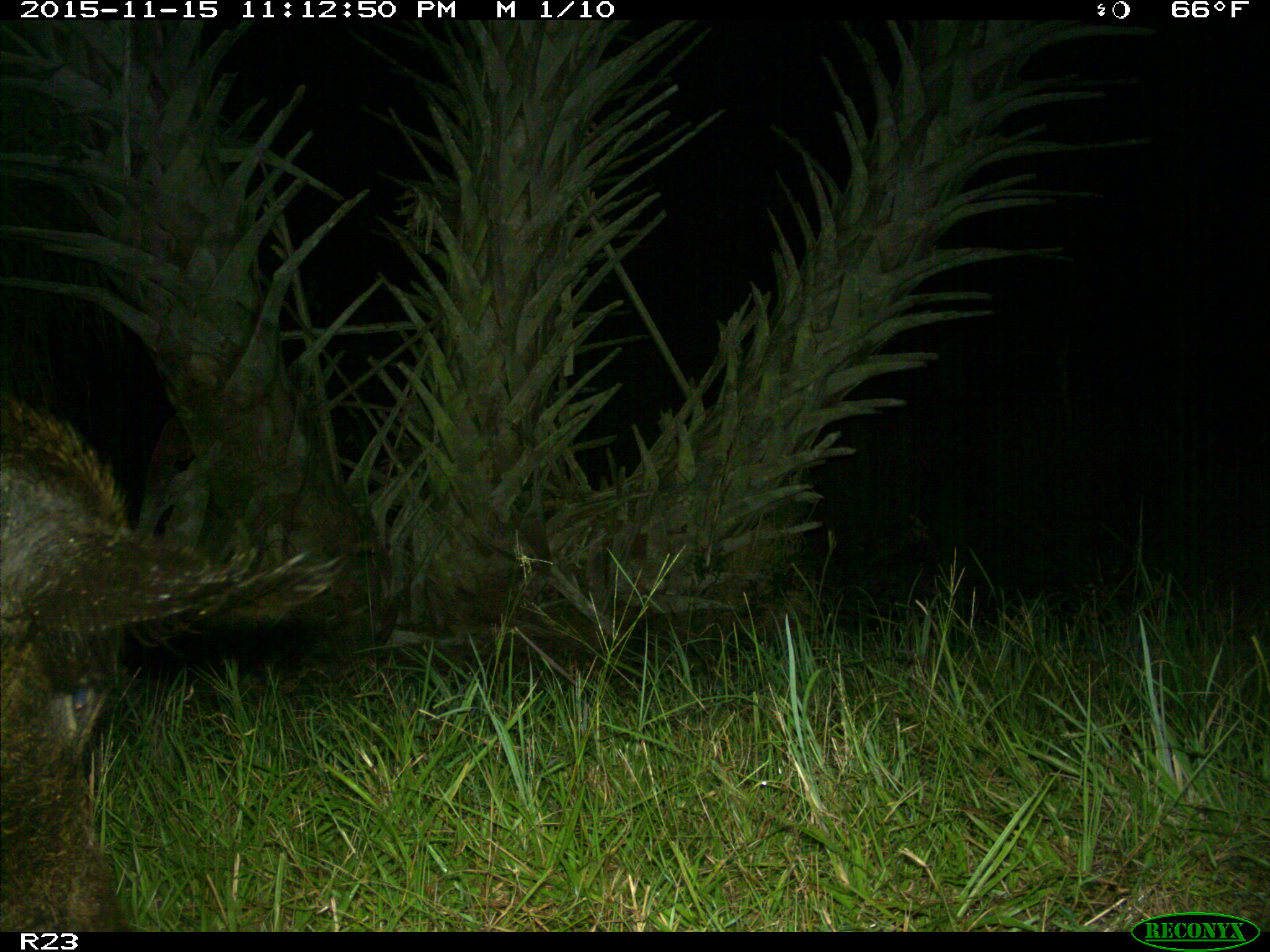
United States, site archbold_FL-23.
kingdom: Animalia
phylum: Chordata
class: Mammalia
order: Artiodactyla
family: Suidae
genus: Sus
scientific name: Sus scrofa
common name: wild boar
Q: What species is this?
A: Sus scrofa (wild boar).